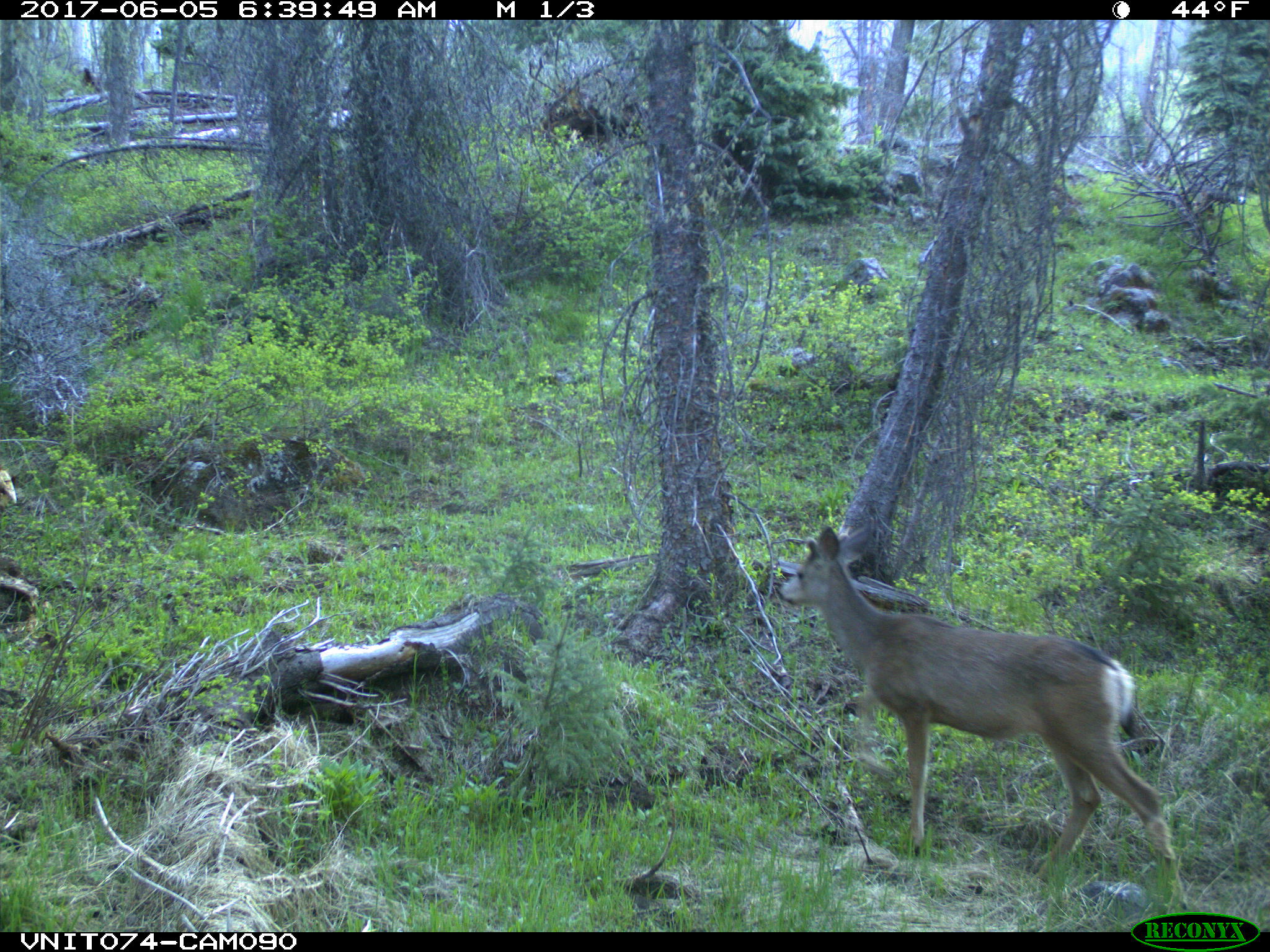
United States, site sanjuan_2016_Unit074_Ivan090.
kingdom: Animalia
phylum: Chordata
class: Mammalia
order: Artiodactyla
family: Cervidae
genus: Odocoileus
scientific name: Odocoileus hemionus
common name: mule deer